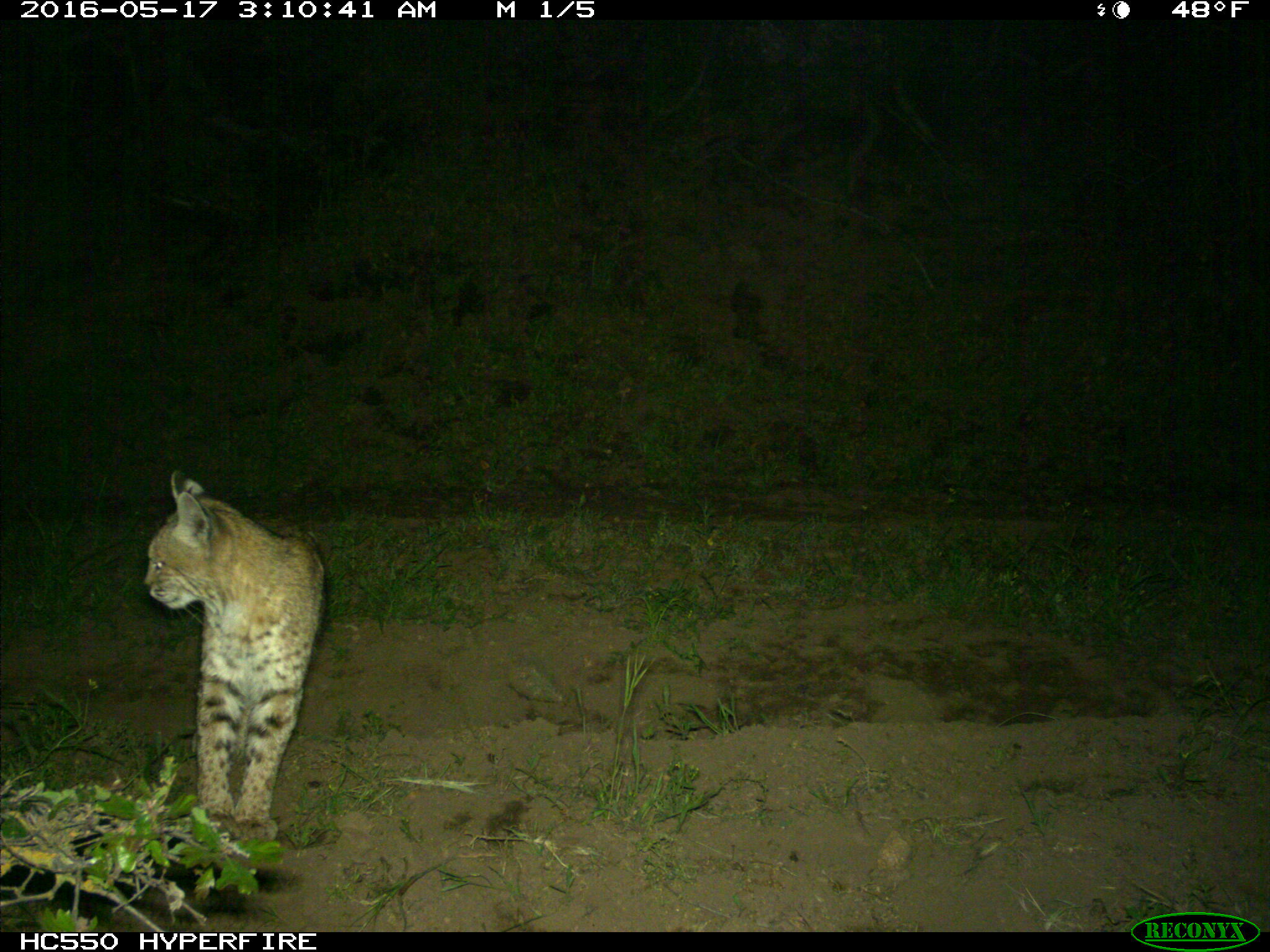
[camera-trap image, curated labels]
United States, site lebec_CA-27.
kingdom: Animalia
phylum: Chordata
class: Mammalia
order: Carnivora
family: Felidae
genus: Lynx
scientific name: Lynx rufus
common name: bobcat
Lynx rufus (bobcat).